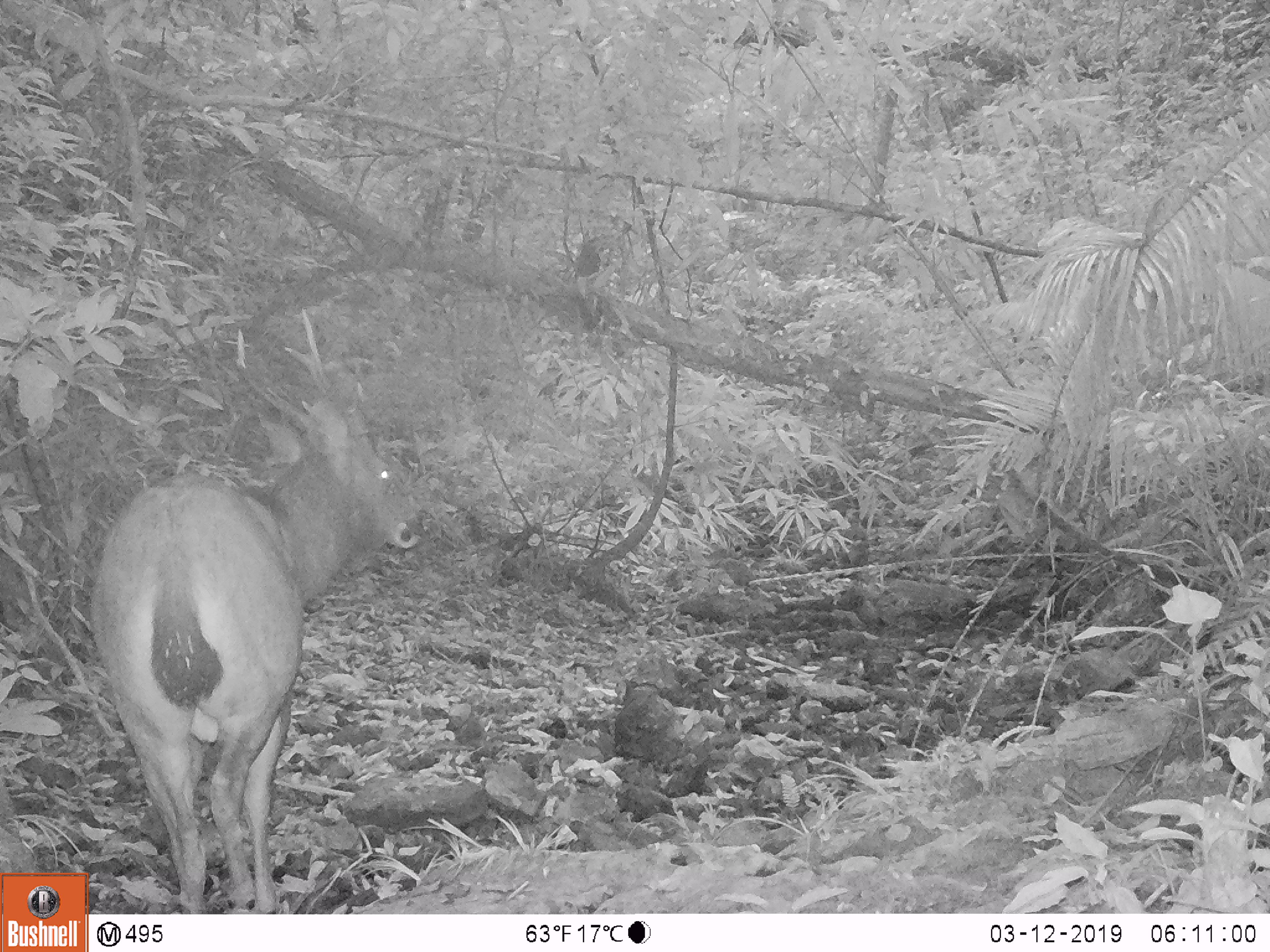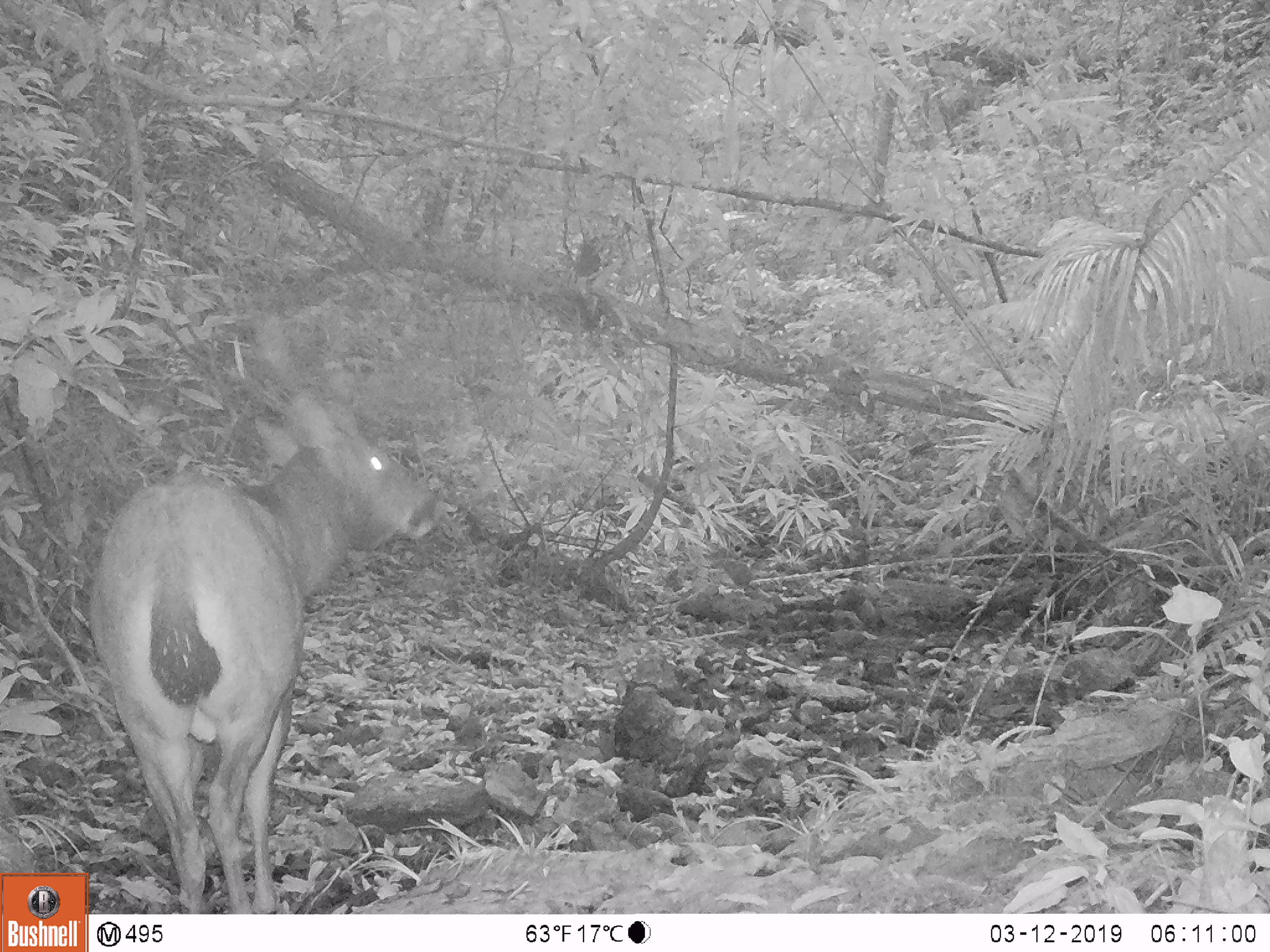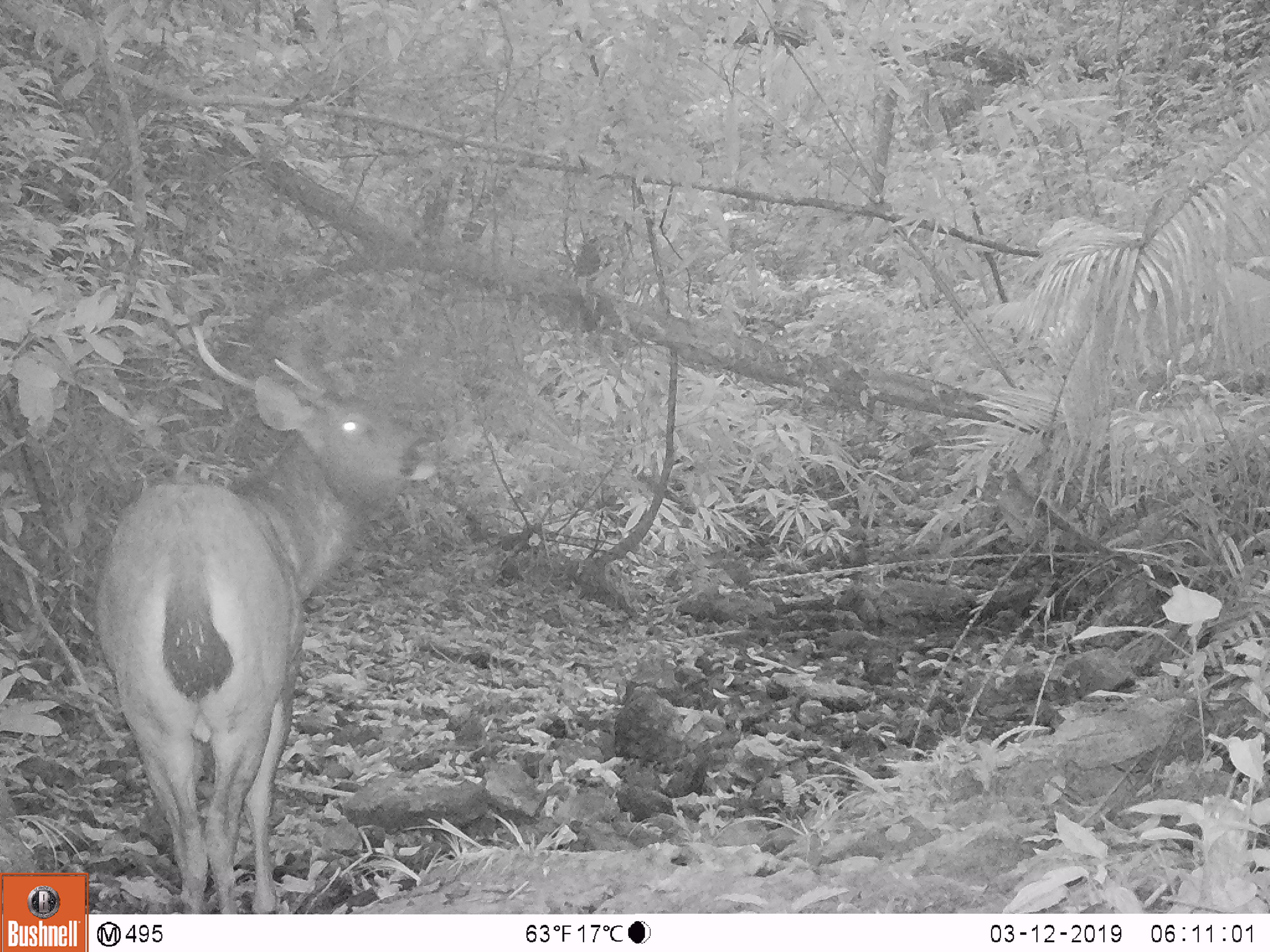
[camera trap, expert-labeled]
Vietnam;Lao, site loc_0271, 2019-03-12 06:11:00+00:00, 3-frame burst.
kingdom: Animalia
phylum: Chordata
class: Mammalia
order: Artiodactyla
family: Cervidae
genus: Rusa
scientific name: Rusa unicolor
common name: sambar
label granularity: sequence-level